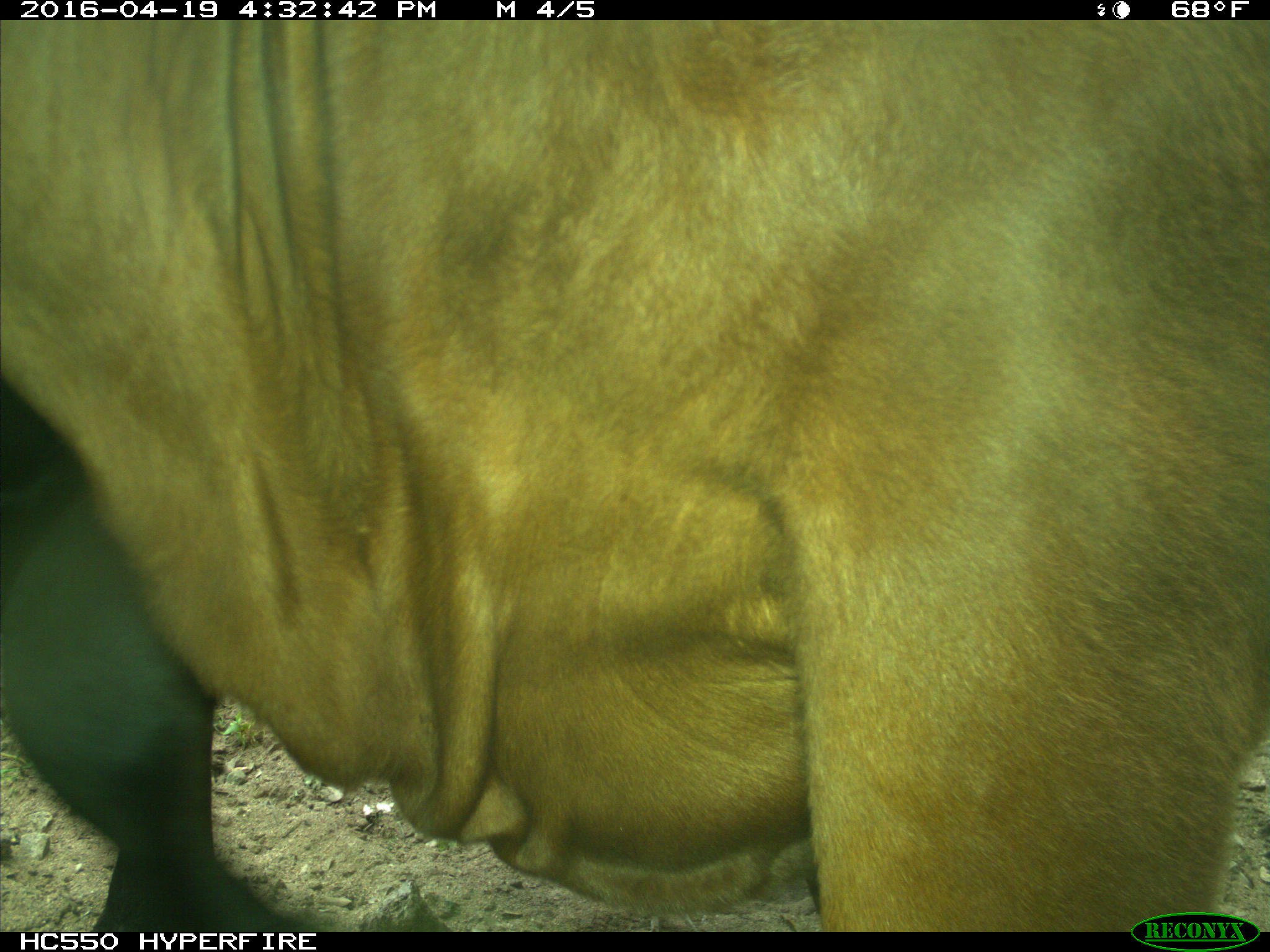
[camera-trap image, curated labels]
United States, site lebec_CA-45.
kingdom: Animalia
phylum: Chordata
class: Mammalia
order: Artiodactyla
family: Bovidae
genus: Bos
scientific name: Bos taurus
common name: domestic cow